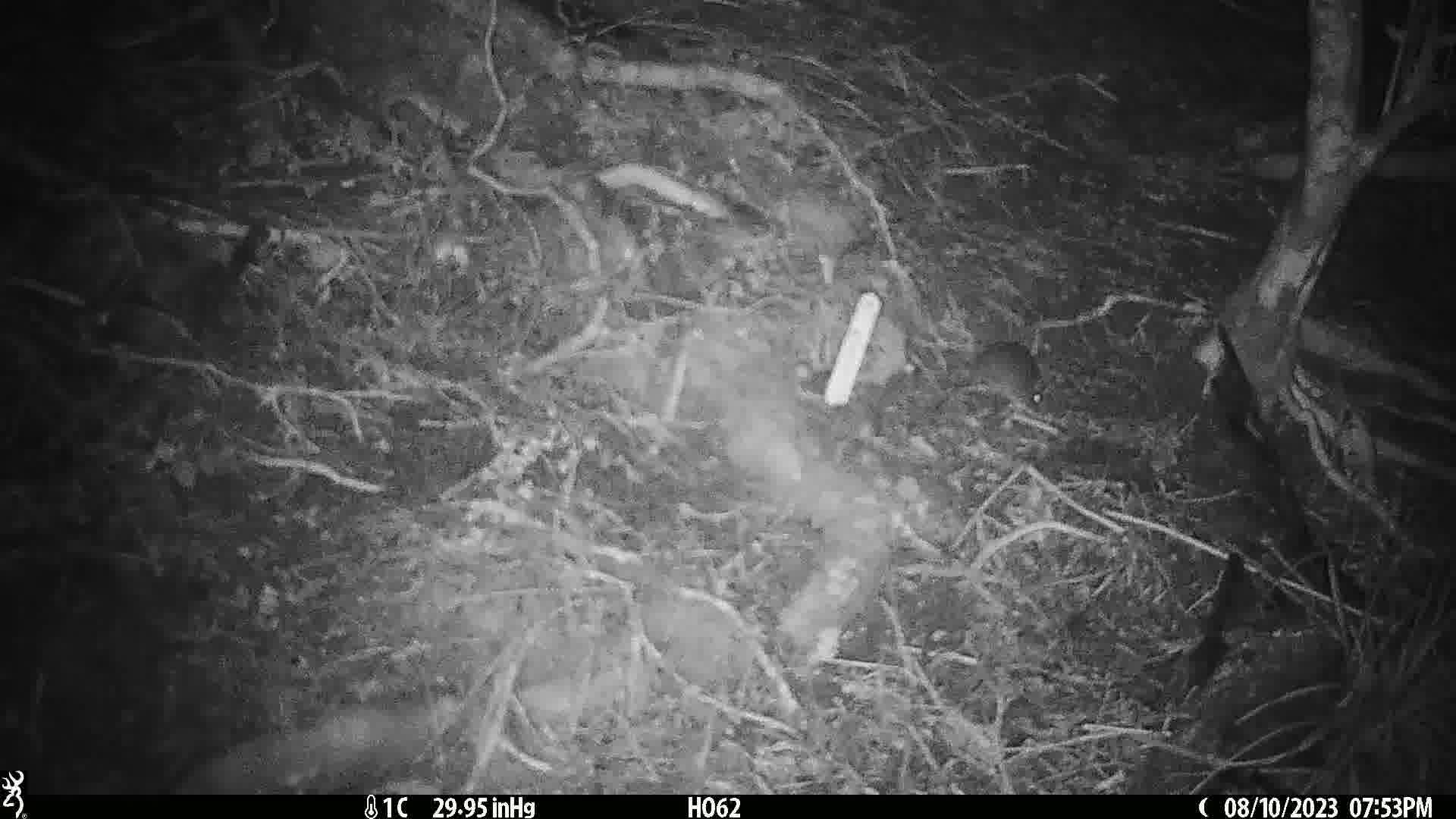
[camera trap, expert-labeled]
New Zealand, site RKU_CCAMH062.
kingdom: Animalia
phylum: Chordata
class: Mammalia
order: Rodentia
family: Muridae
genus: Rattus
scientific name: Rattus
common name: rat